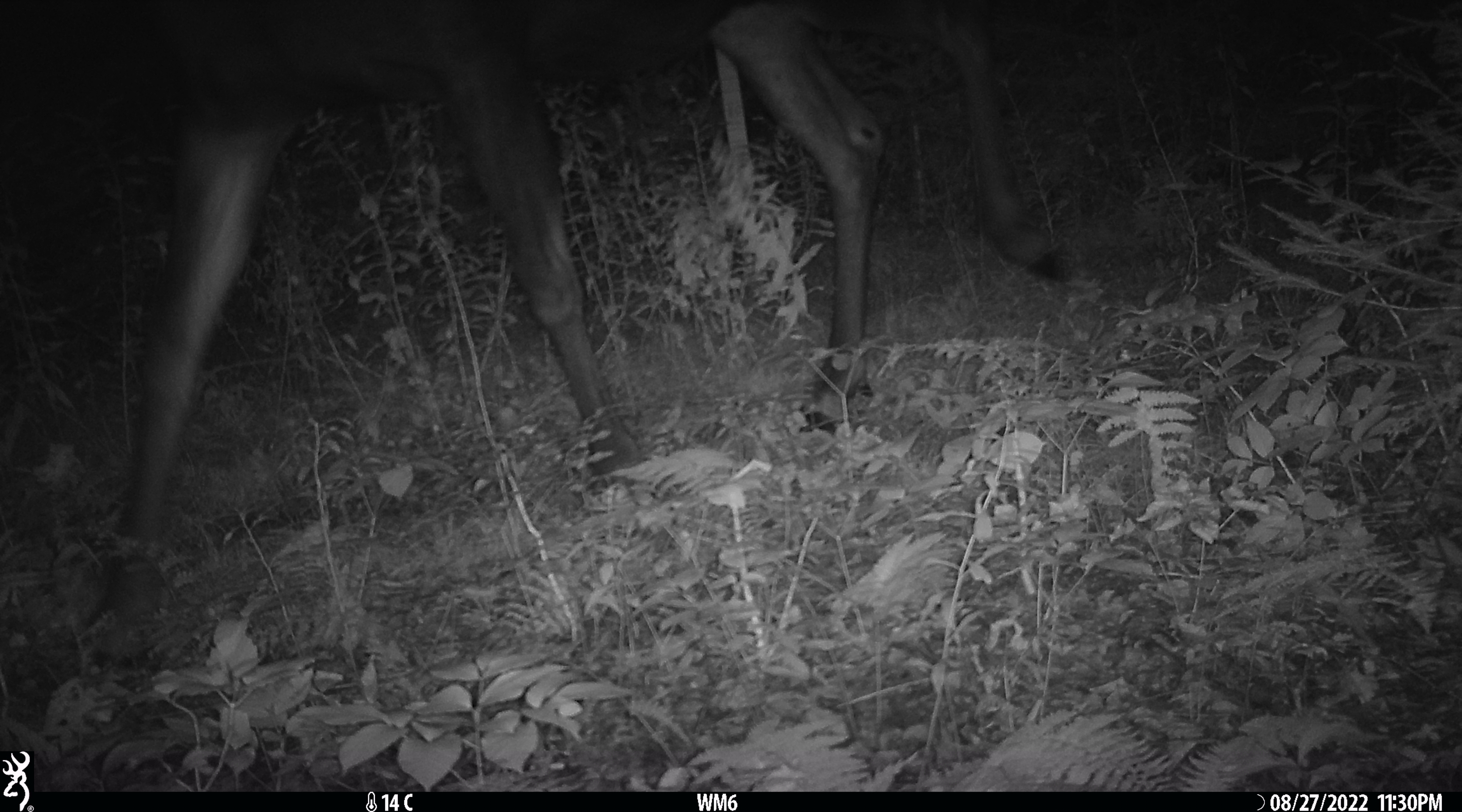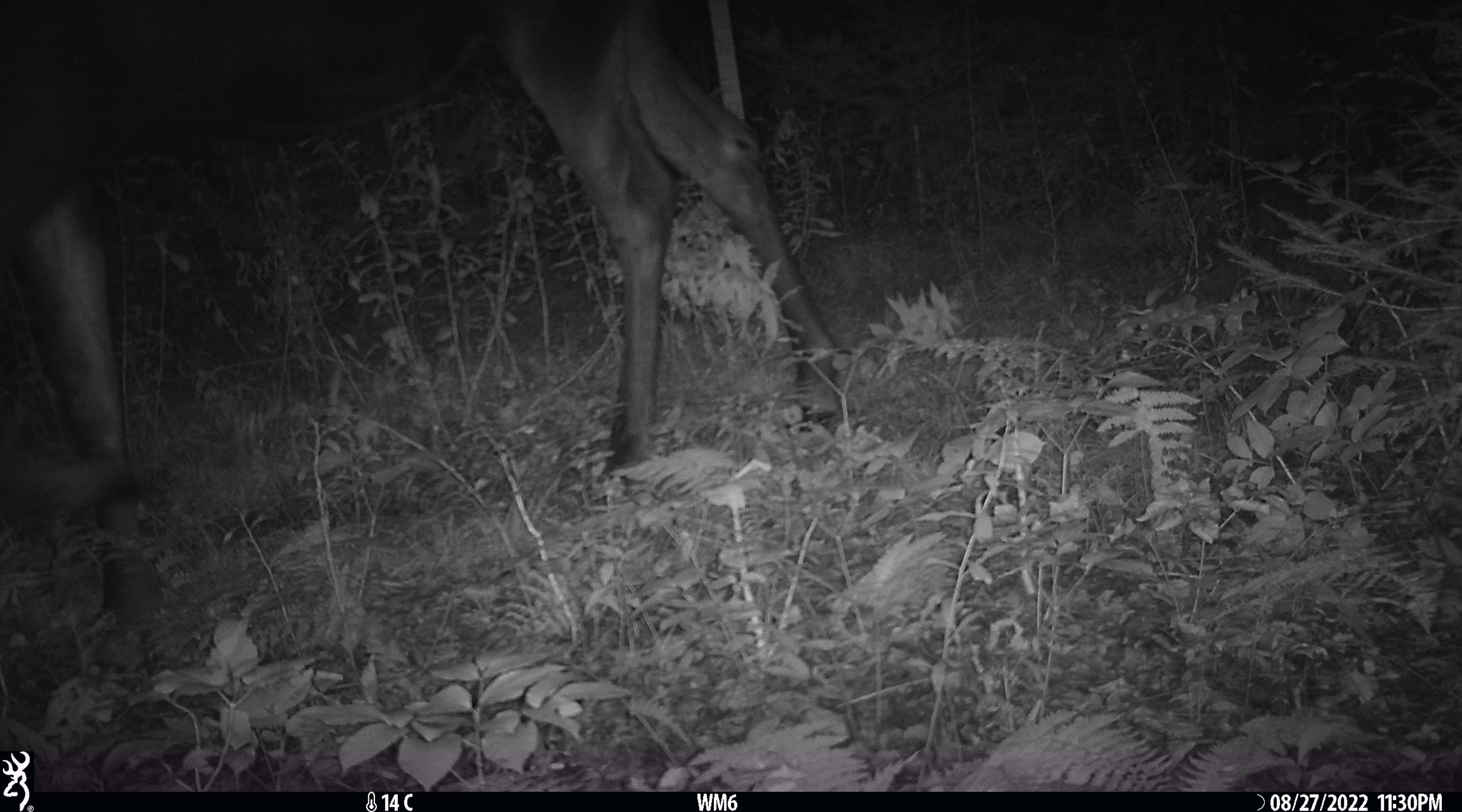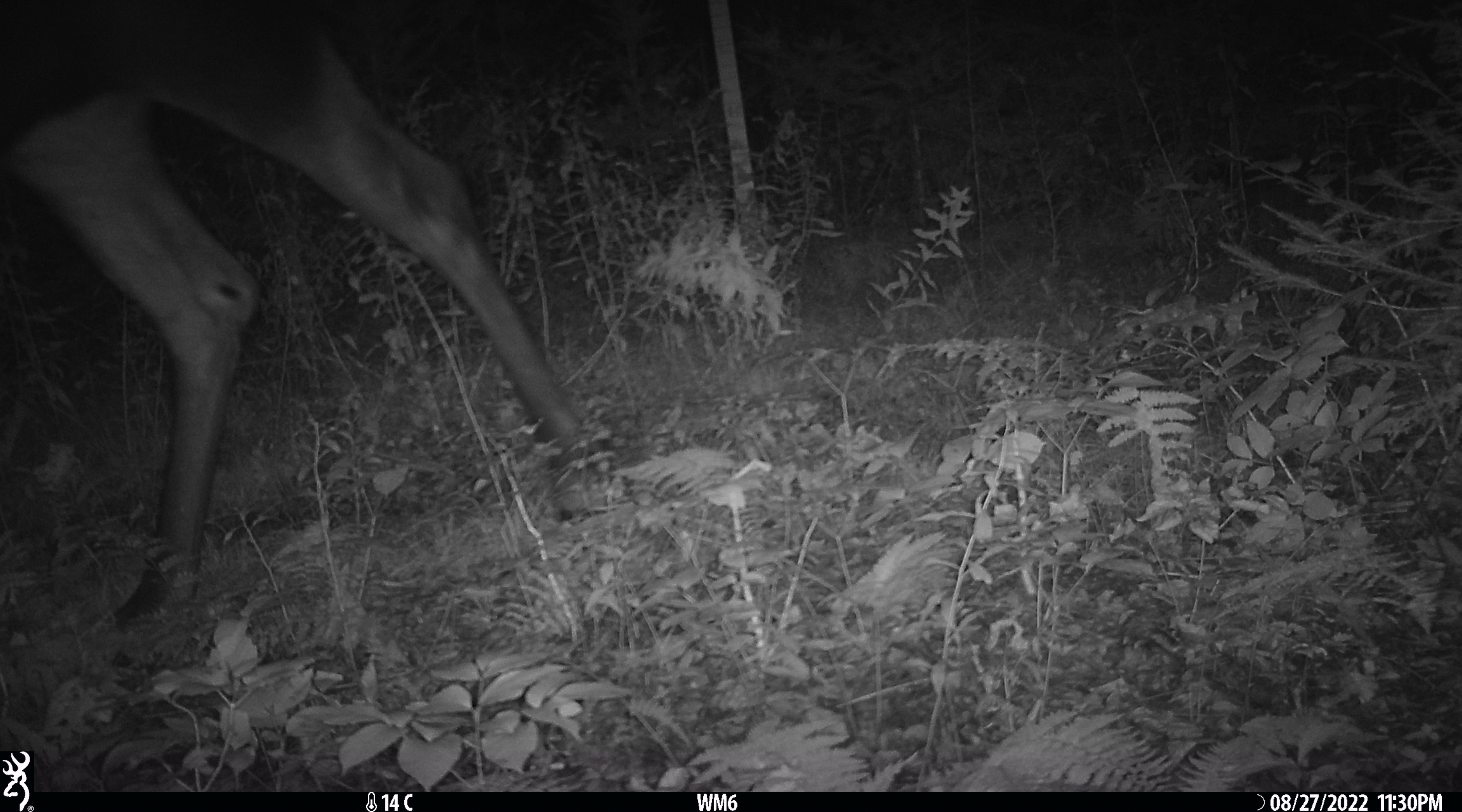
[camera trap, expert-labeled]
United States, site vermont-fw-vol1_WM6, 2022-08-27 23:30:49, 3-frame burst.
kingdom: Animalia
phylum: Chordata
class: Mammalia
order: Artiodactyla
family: Cervidae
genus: Alces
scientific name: Alces alces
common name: moose